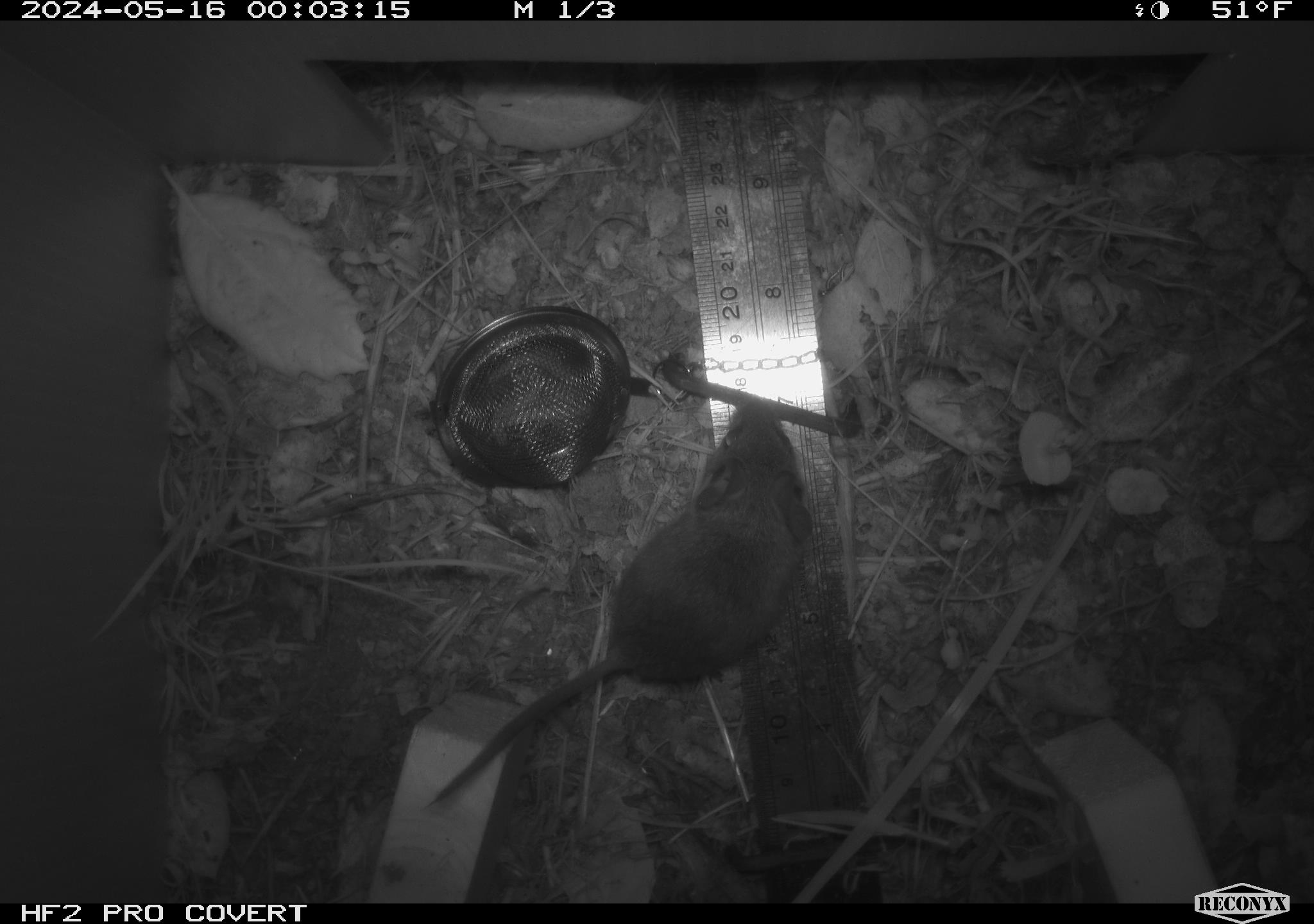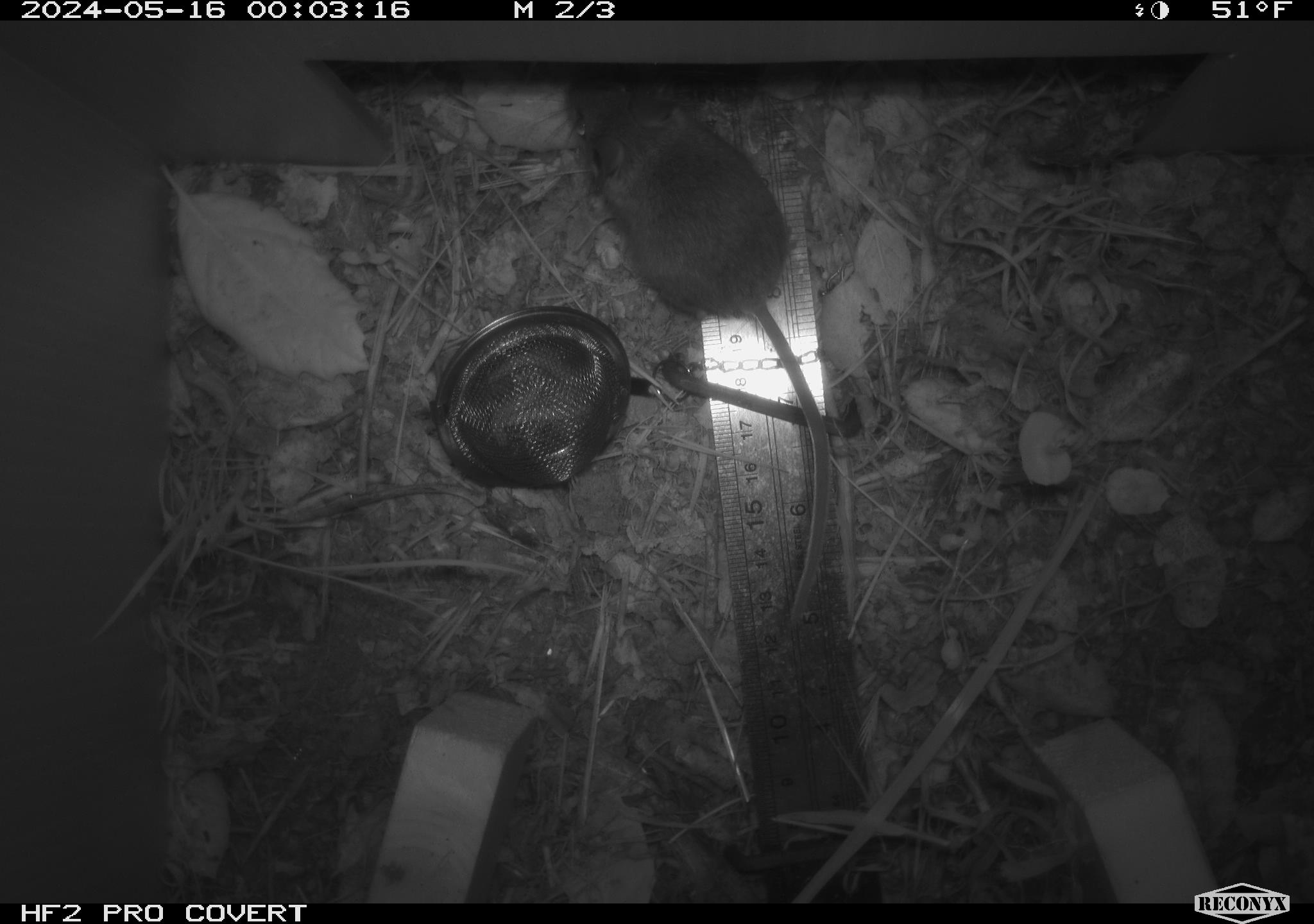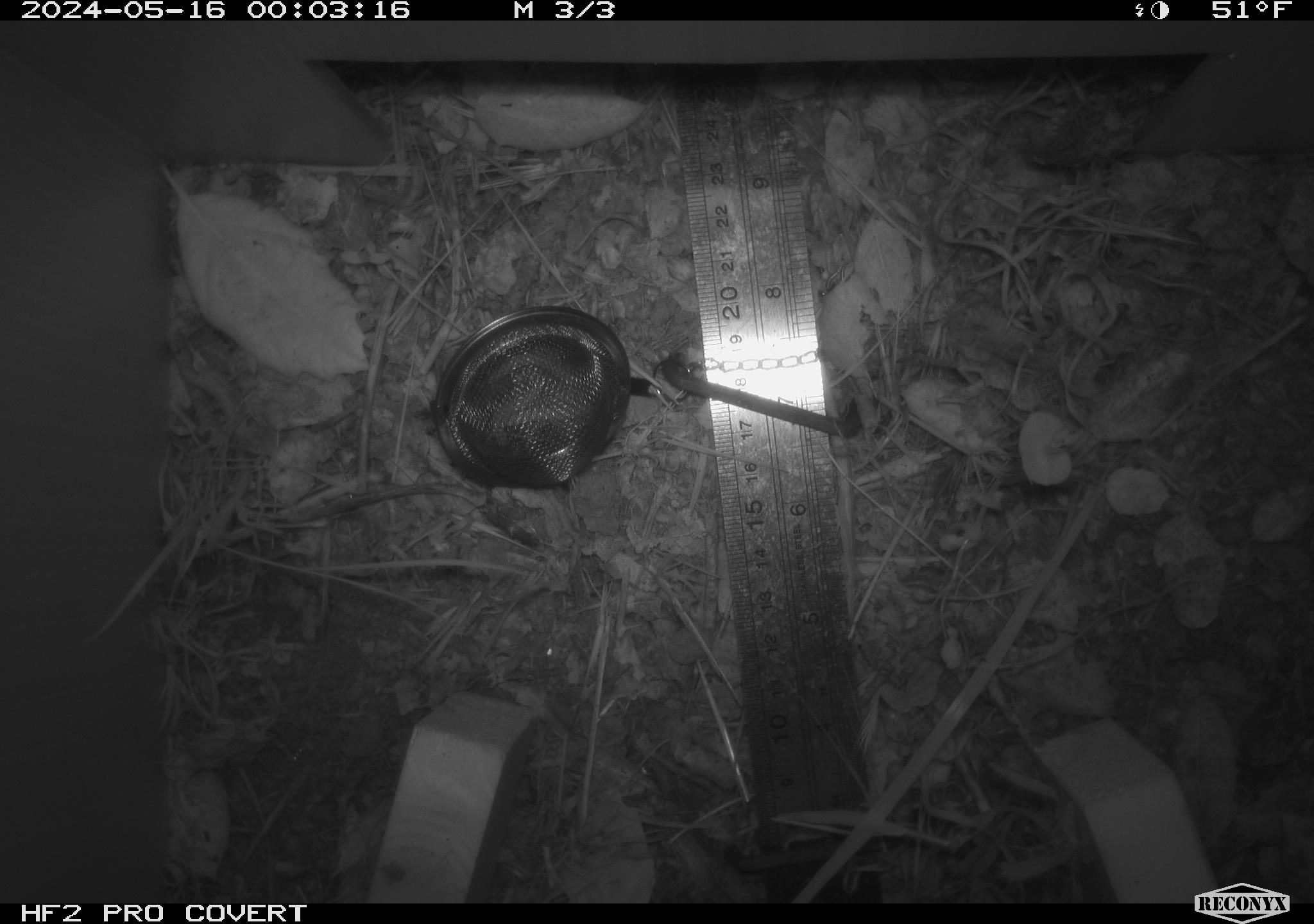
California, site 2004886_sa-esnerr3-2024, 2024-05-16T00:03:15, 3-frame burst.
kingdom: Animalia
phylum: Chordata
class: Mammalia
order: Rodentia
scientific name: Rodentia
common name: rodent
Rodent (Rodentia).